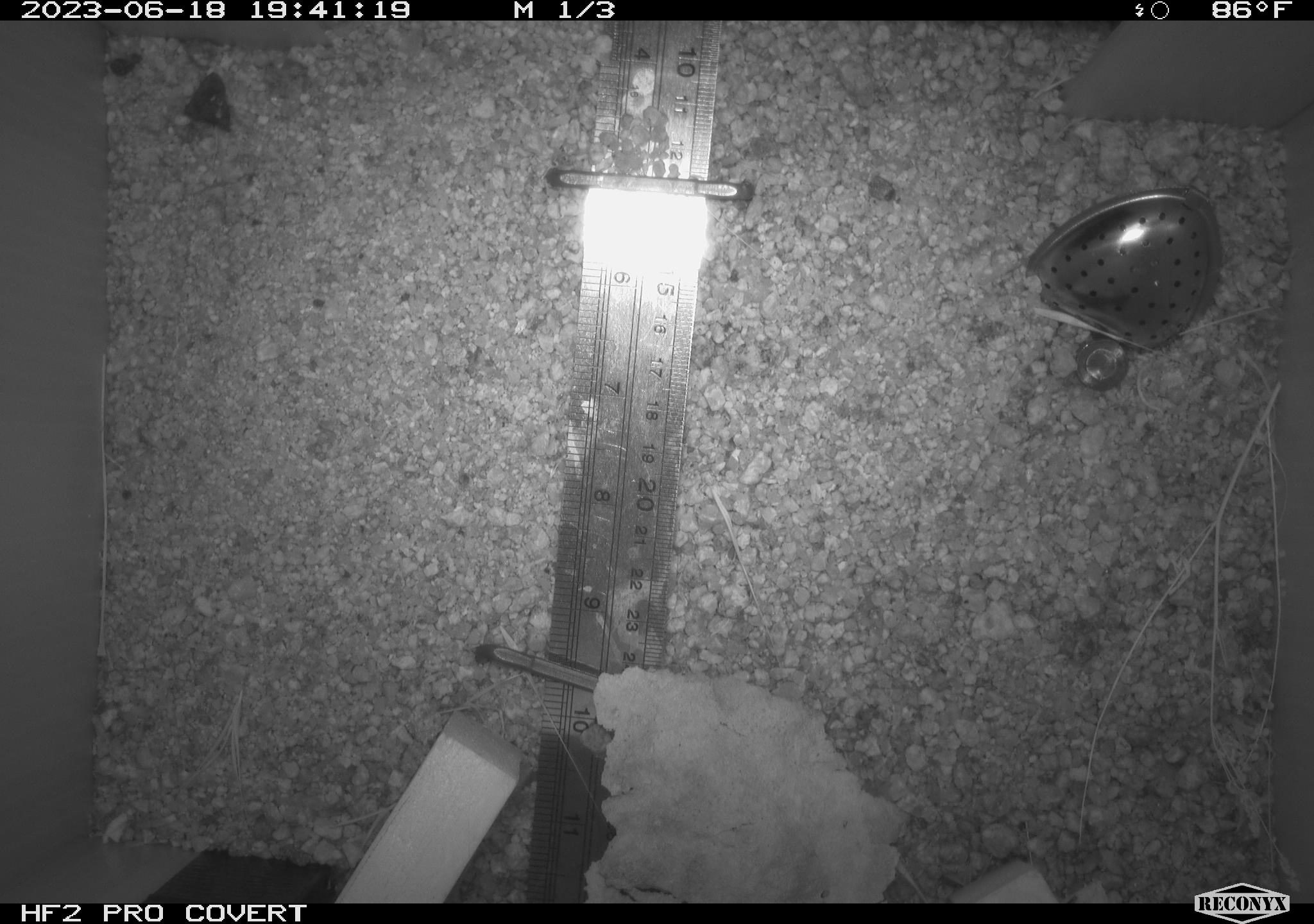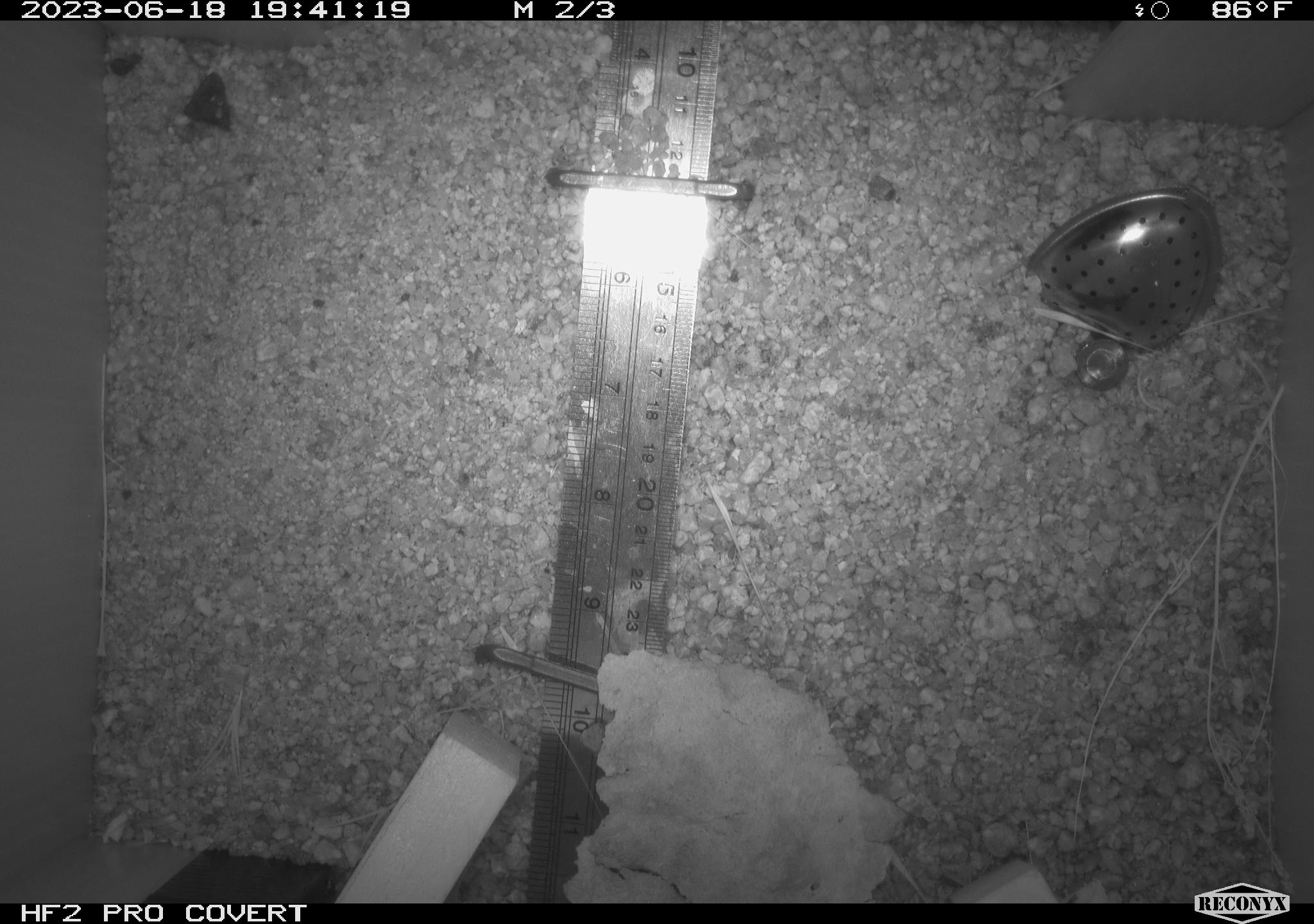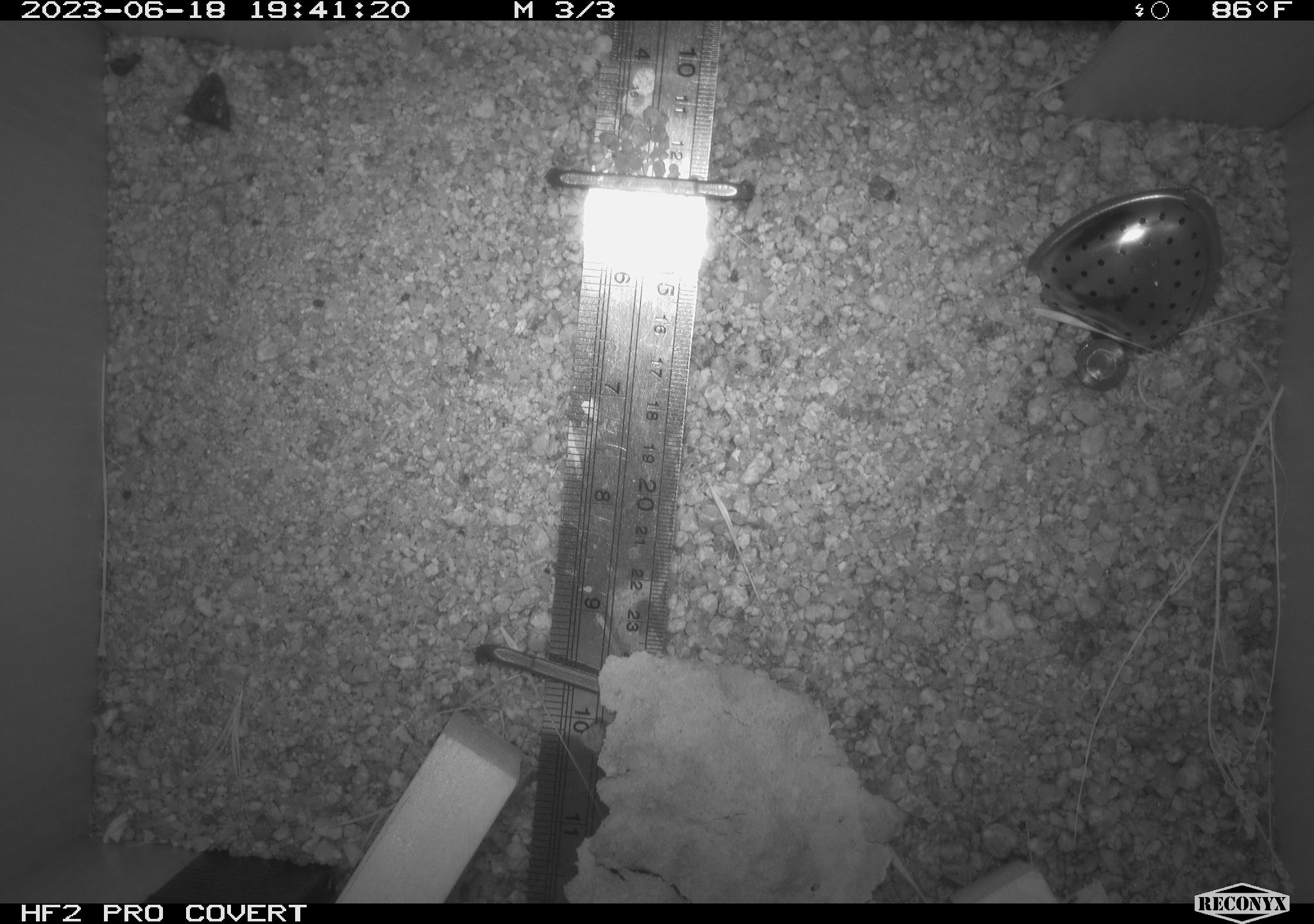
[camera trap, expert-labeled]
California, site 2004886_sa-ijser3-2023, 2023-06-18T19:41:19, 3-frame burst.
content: unidentified animal